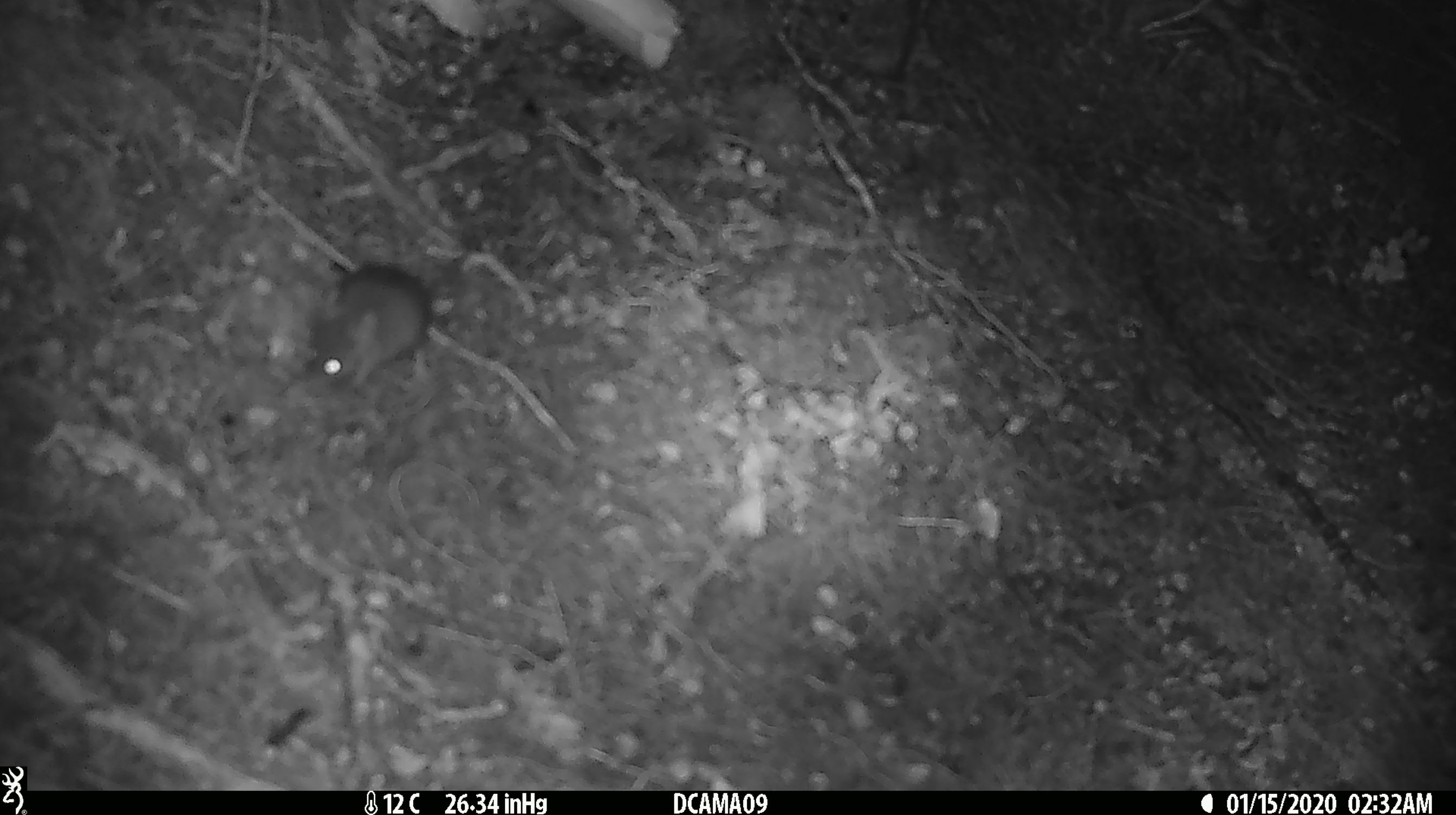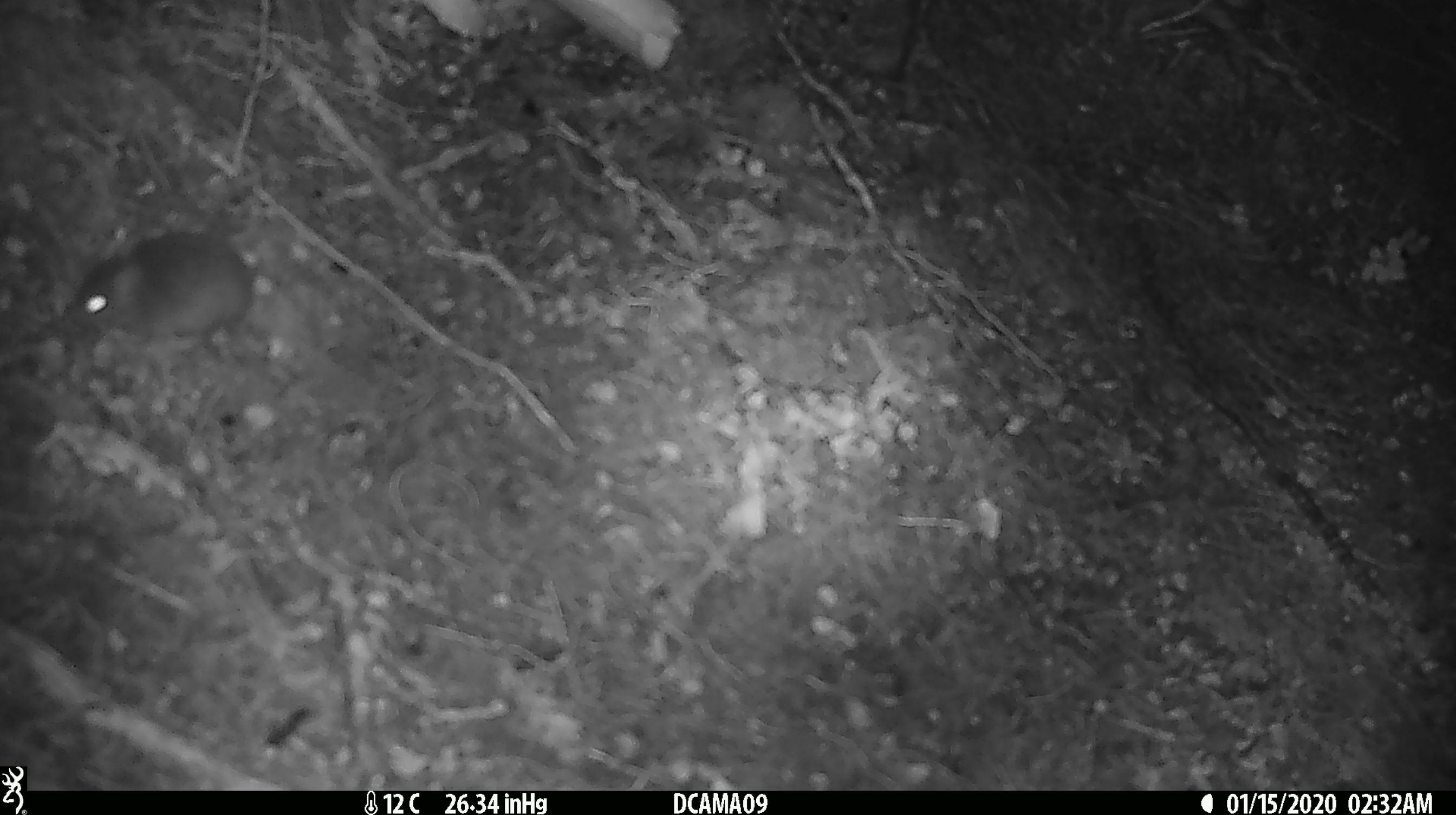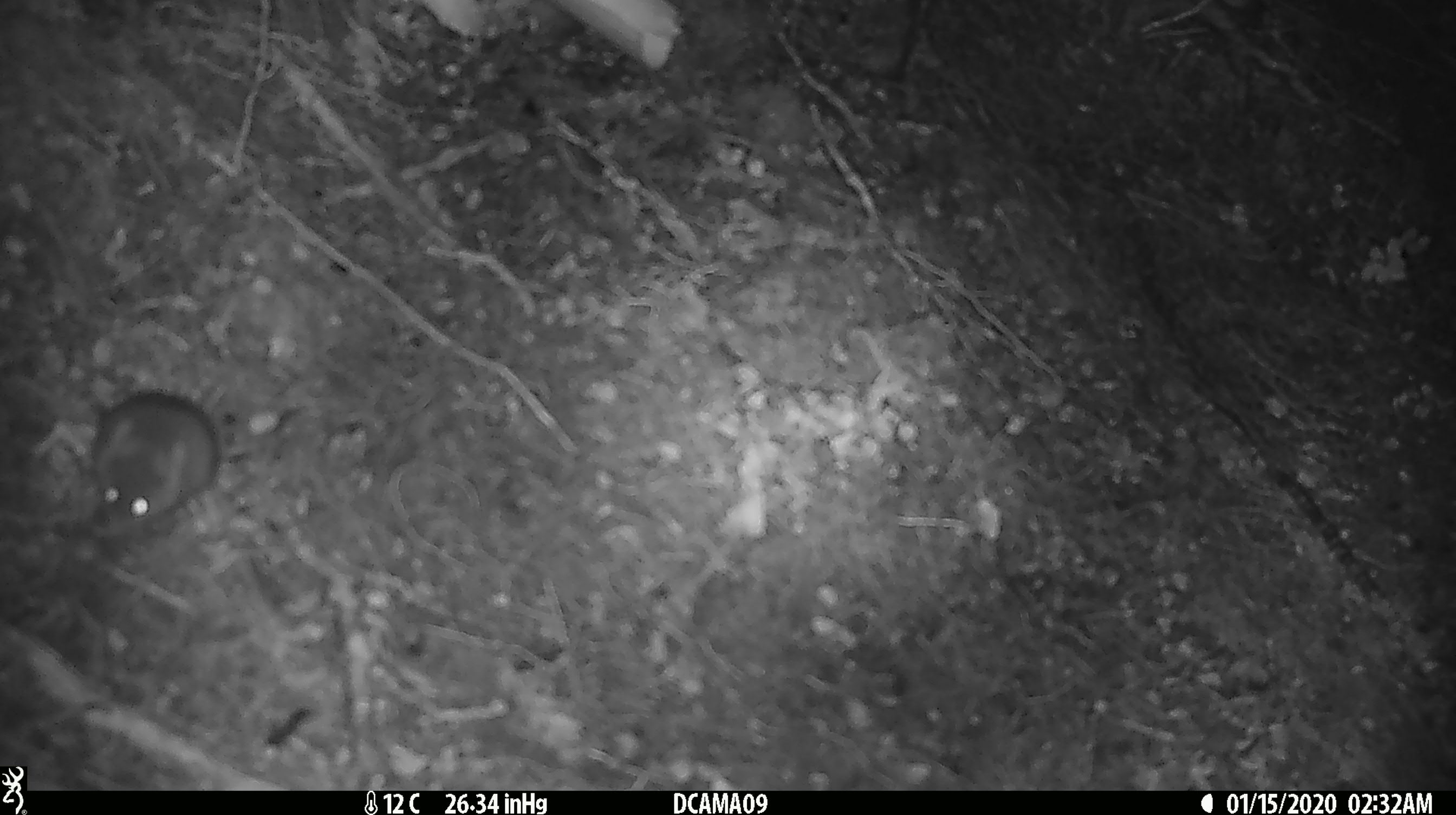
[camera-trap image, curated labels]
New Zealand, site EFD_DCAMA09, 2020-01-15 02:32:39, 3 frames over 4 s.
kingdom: Animalia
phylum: Chordata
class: Mammalia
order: Rodentia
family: Muridae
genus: Mus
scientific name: Mus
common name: mouse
Mouse (Mus).